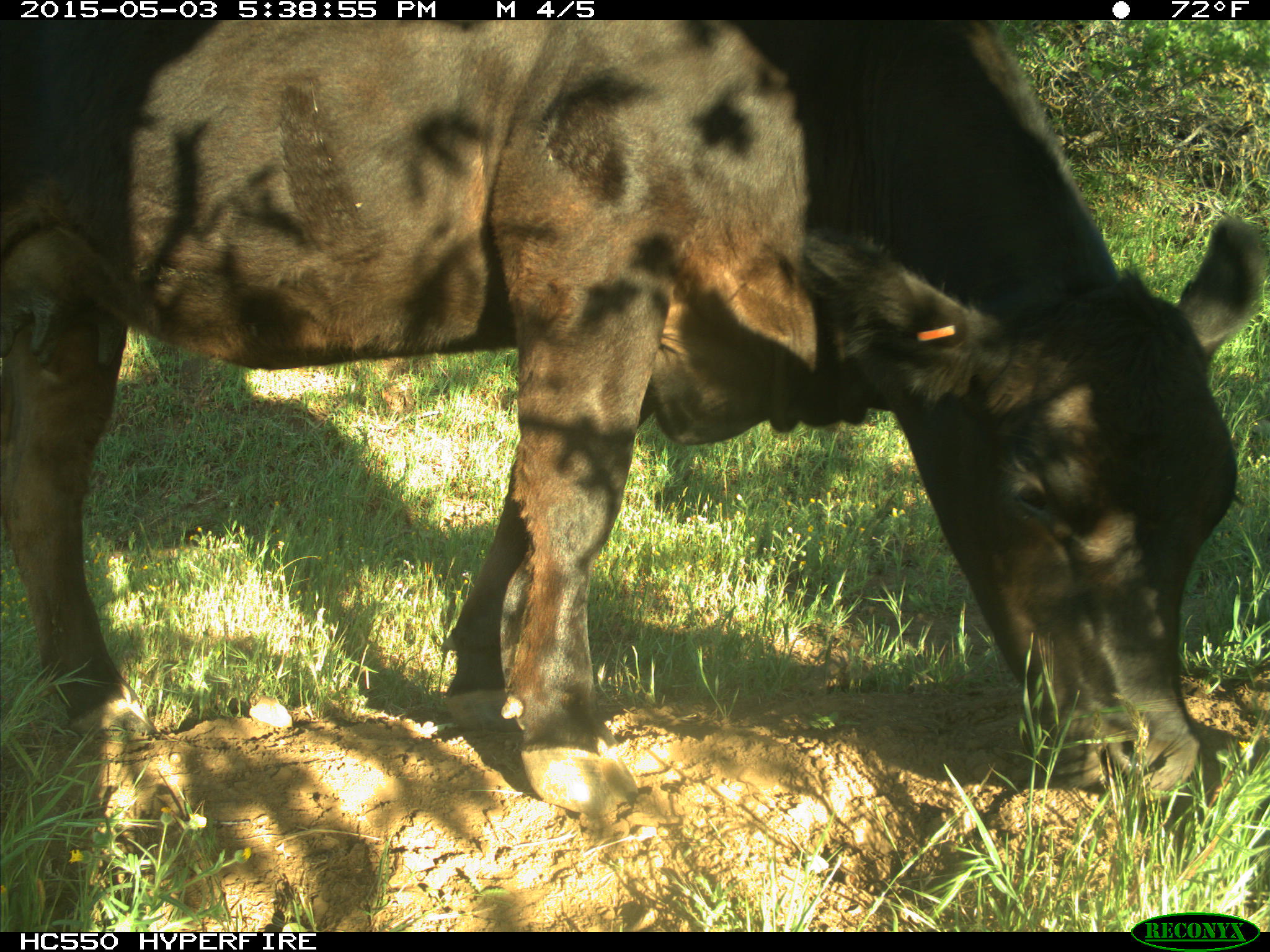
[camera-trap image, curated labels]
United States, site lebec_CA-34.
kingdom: Animalia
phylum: Chordata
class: Mammalia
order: Artiodactyla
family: Bovidae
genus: Bos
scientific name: Bos taurus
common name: domestic cow